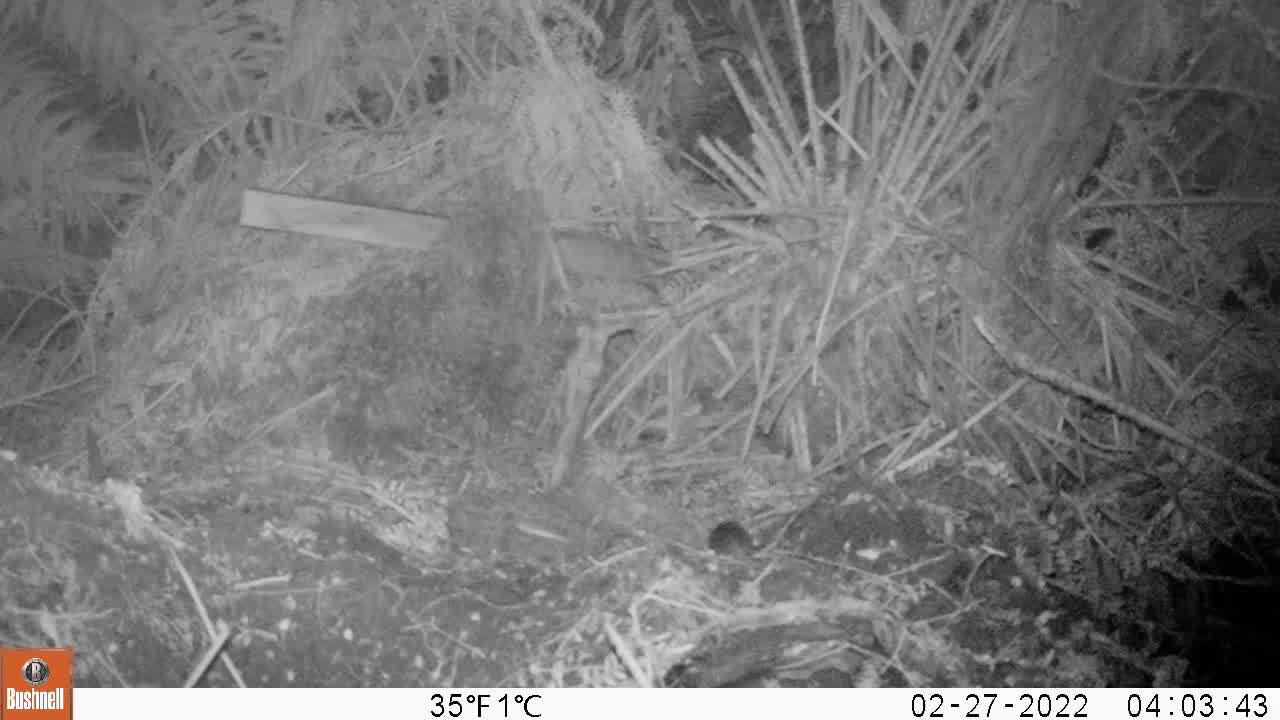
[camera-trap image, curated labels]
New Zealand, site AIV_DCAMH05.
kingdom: Animalia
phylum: Chordata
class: Mammalia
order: Rodentia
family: Muridae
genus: Mus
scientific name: Mus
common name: mouse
Mouse (Mus).